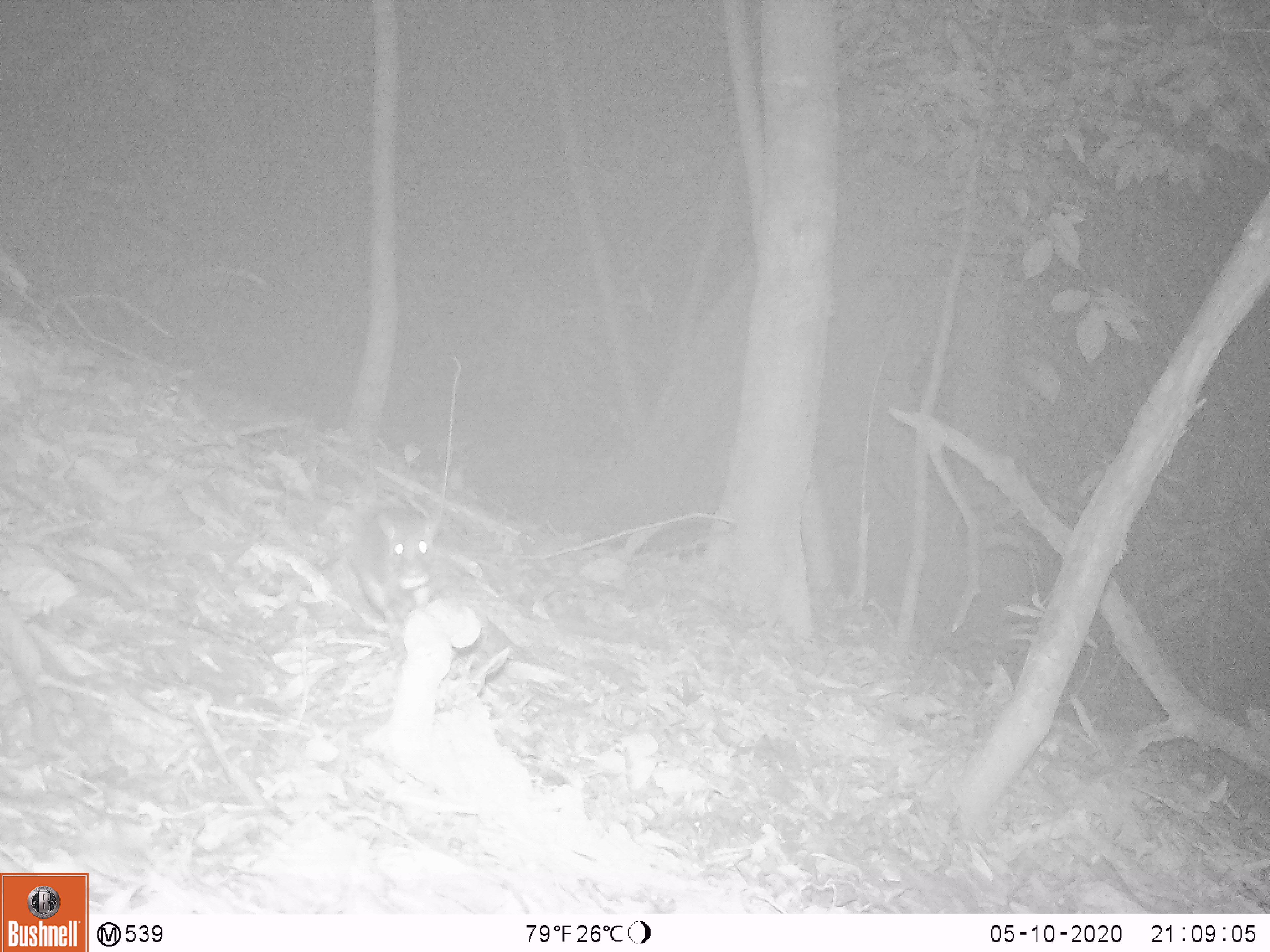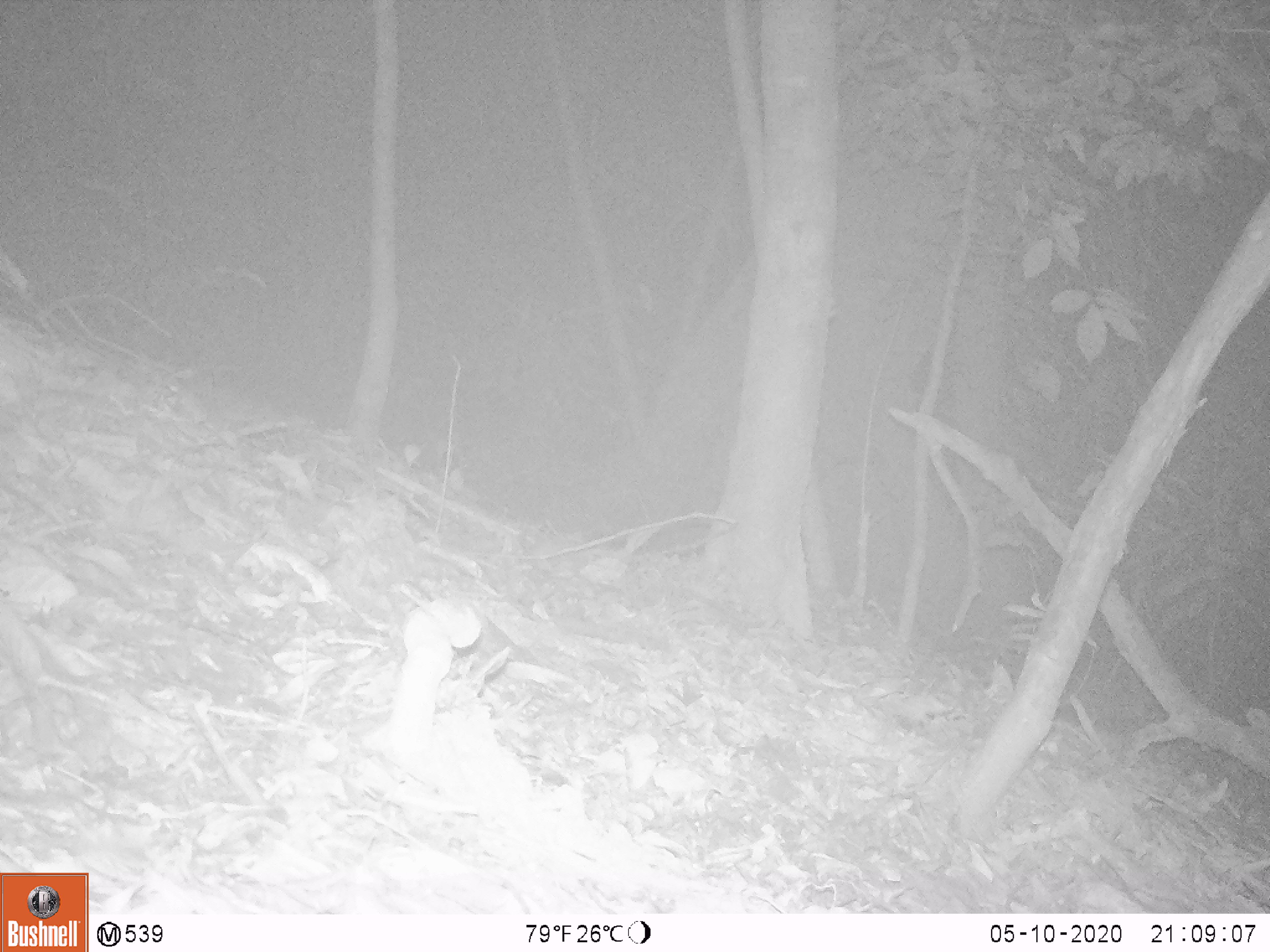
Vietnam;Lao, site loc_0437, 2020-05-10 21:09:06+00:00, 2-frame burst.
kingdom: Animalia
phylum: Chordata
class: Mammalia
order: Rodentia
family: Muridae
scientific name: Muridae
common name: old-world mice and rats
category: unidentified murid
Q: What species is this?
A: Unidentified murid (old-world mice and rats) (Muridae).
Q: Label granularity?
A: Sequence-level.